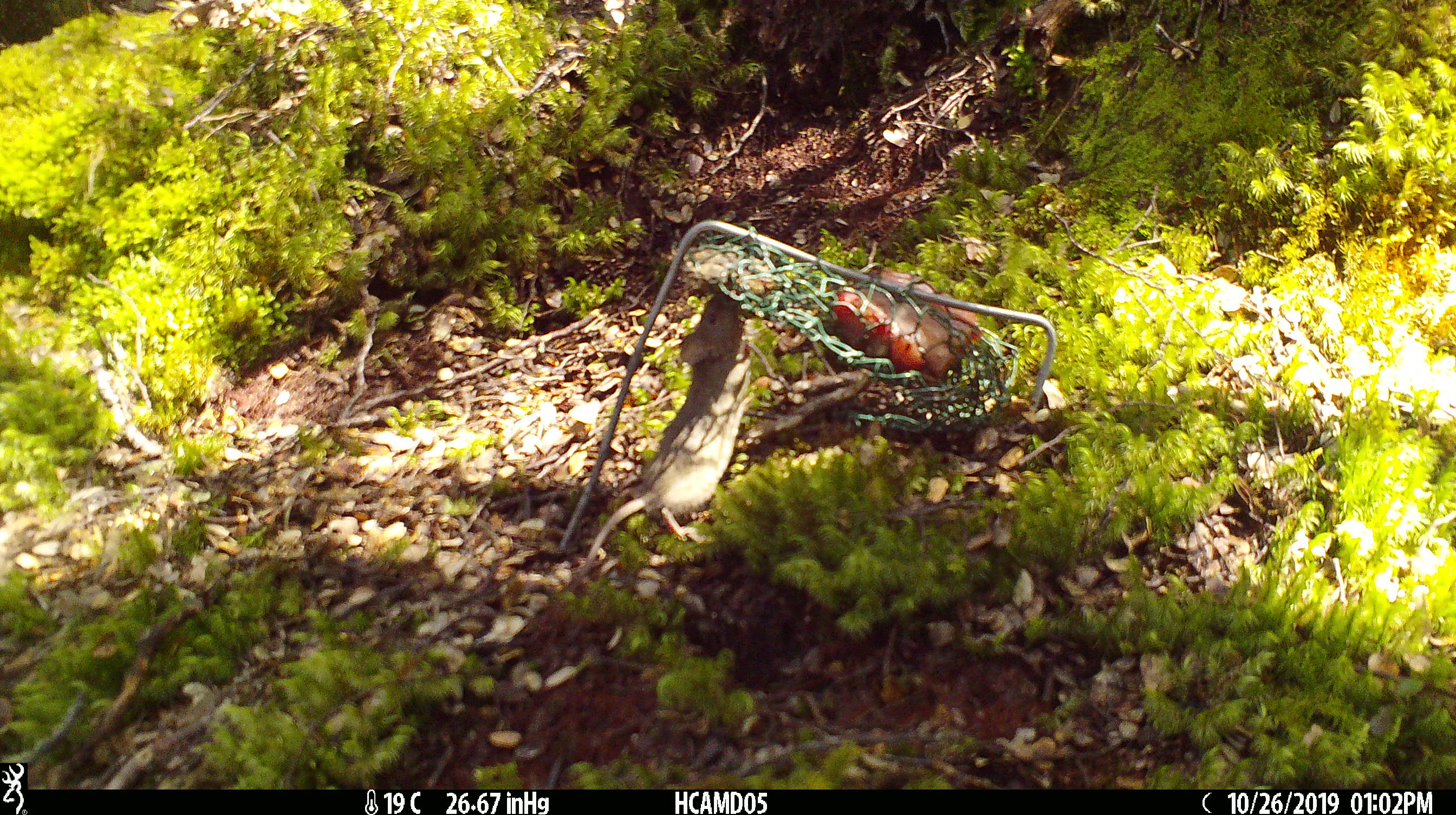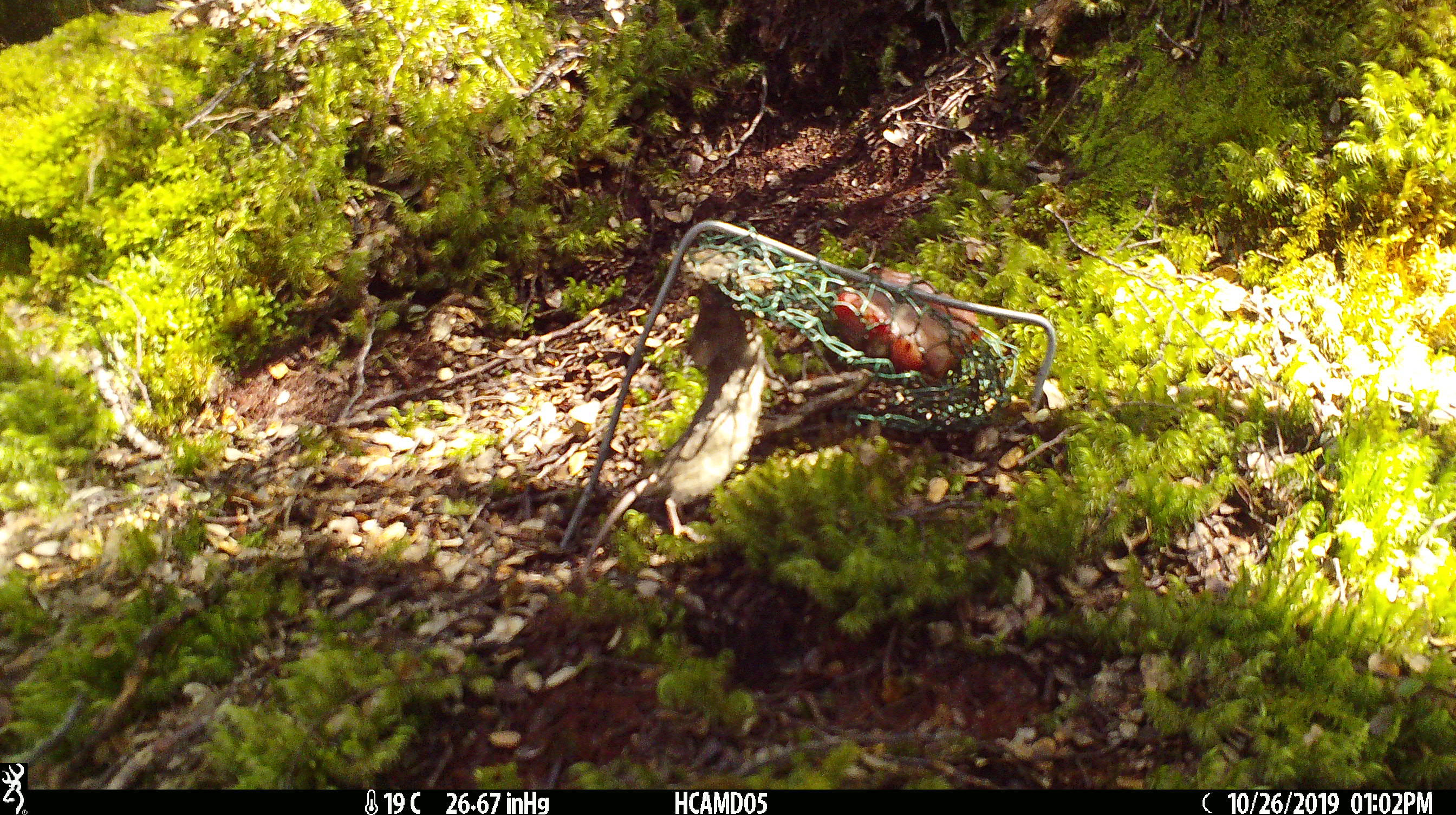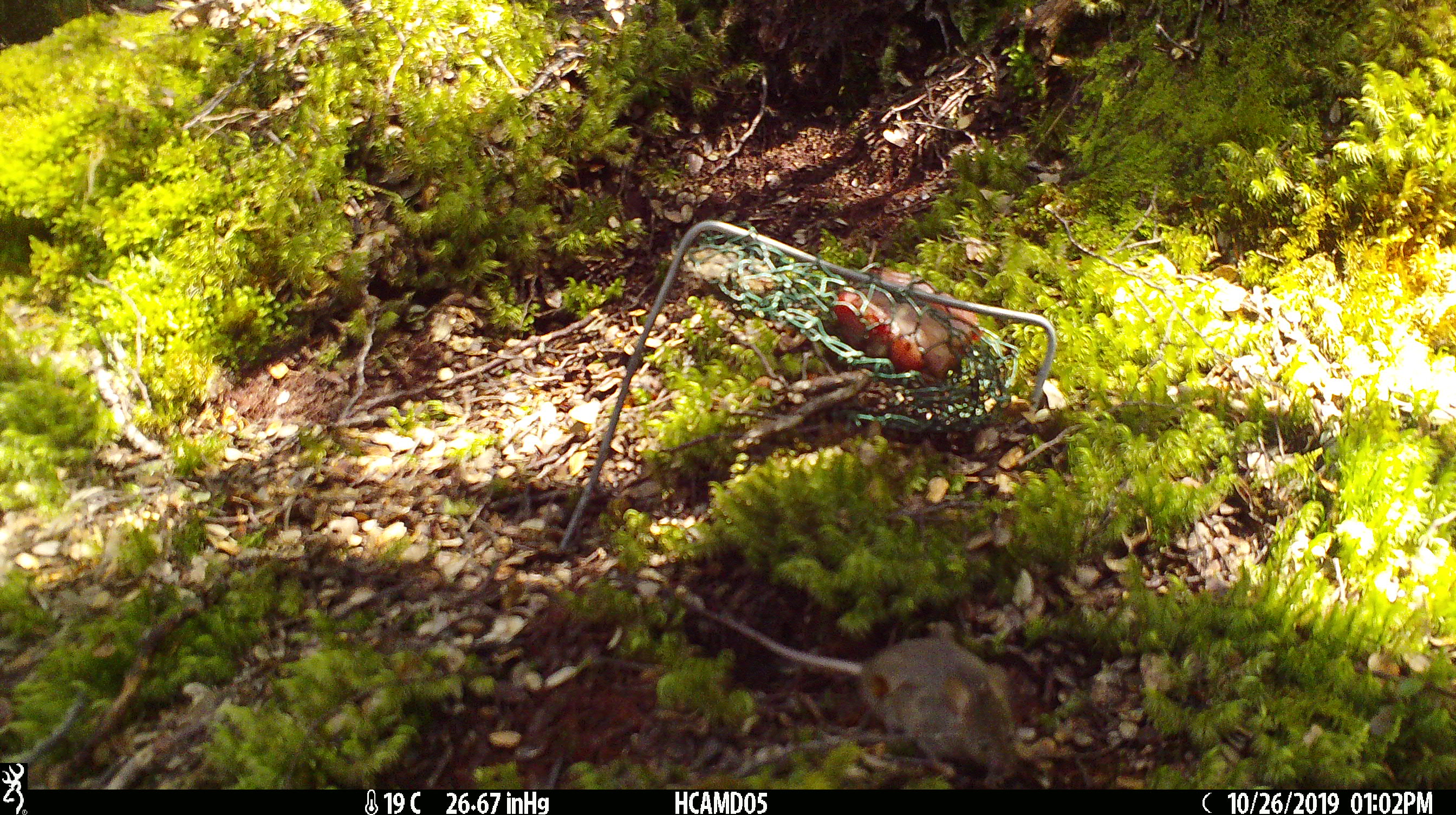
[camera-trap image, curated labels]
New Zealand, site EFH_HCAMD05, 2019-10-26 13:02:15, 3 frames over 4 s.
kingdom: Animalia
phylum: Chordata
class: Mammalia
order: Rodentia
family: Muridae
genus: Mus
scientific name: Mus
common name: mouse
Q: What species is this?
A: Mouse (Mus).